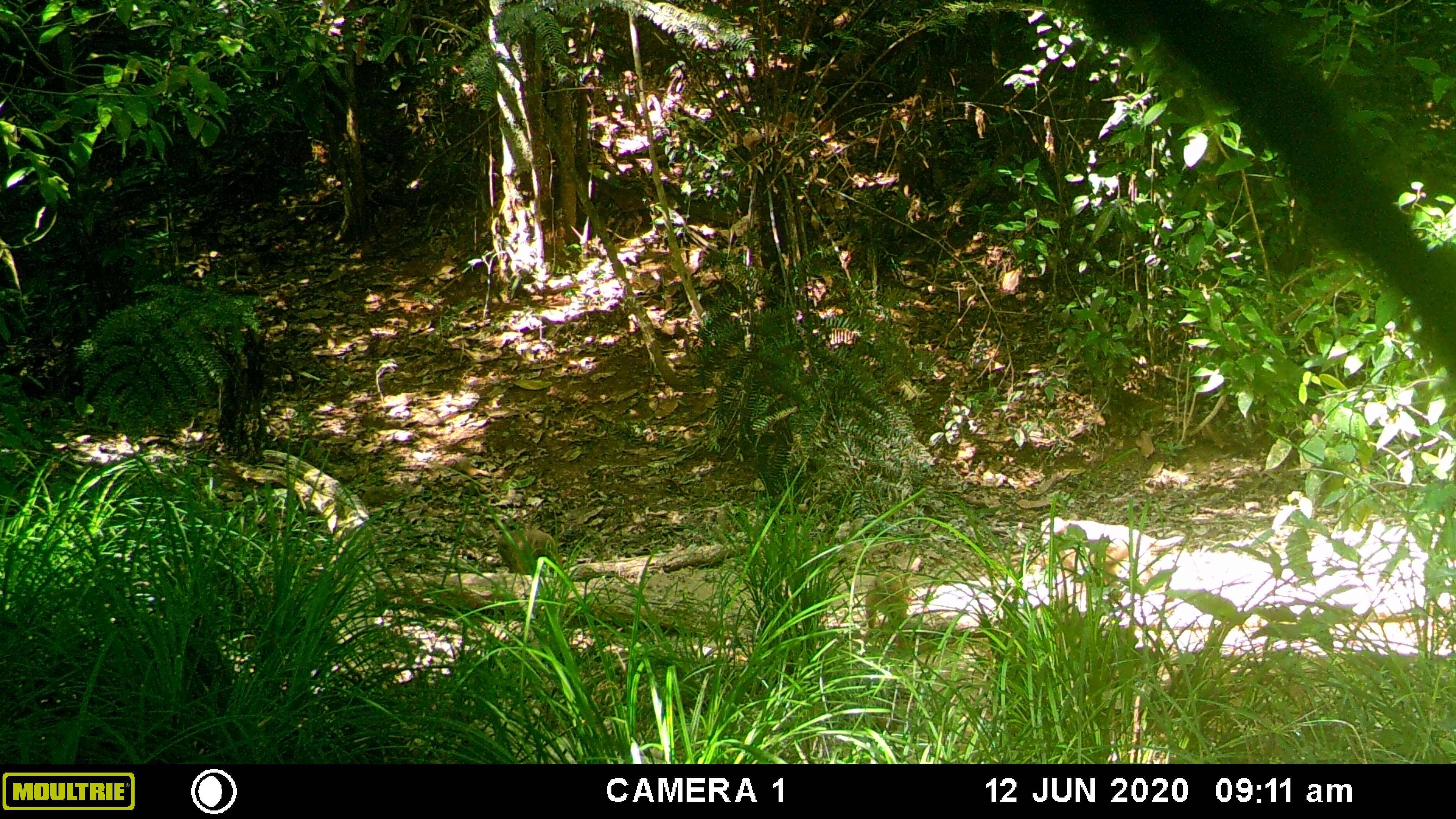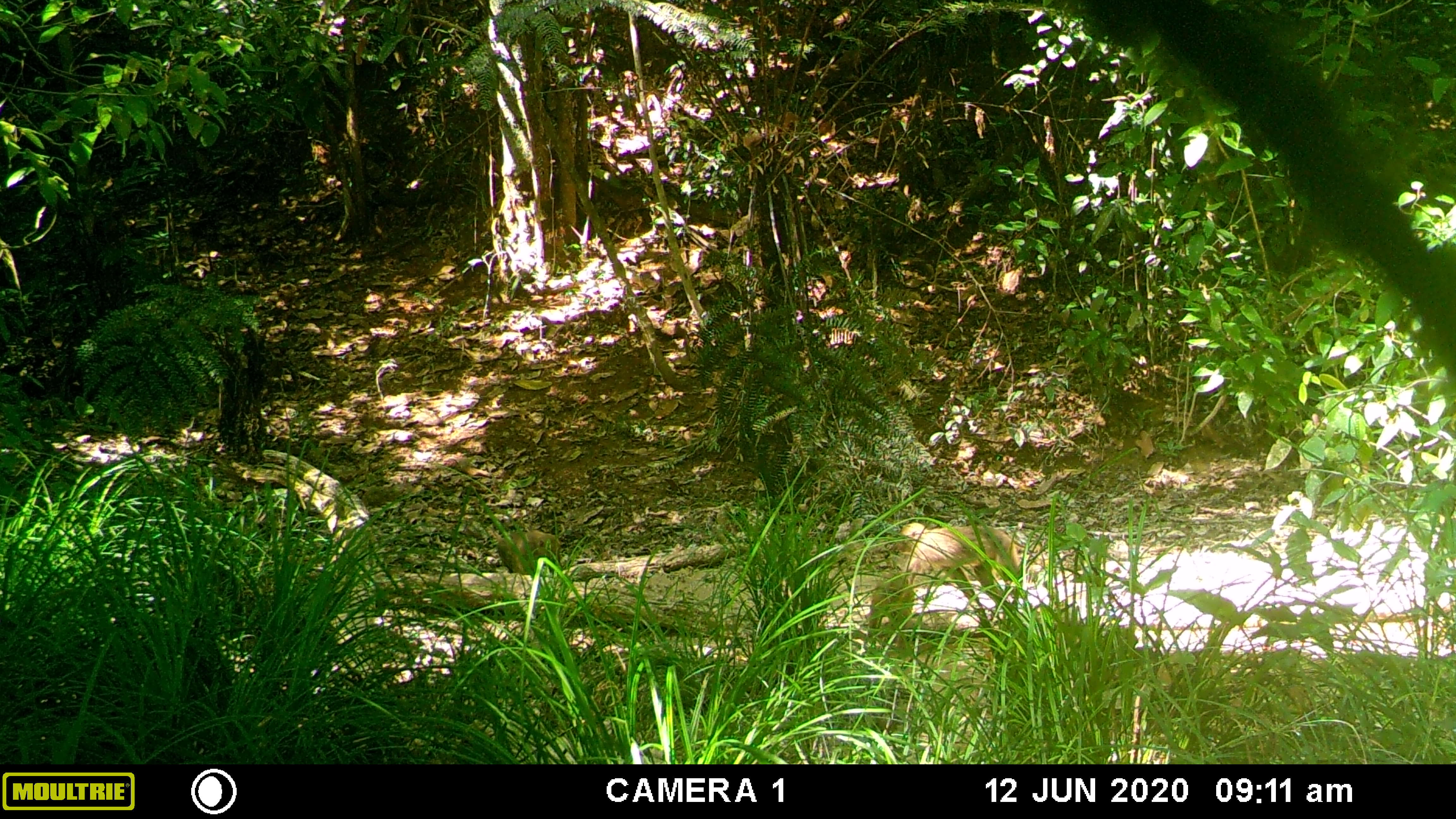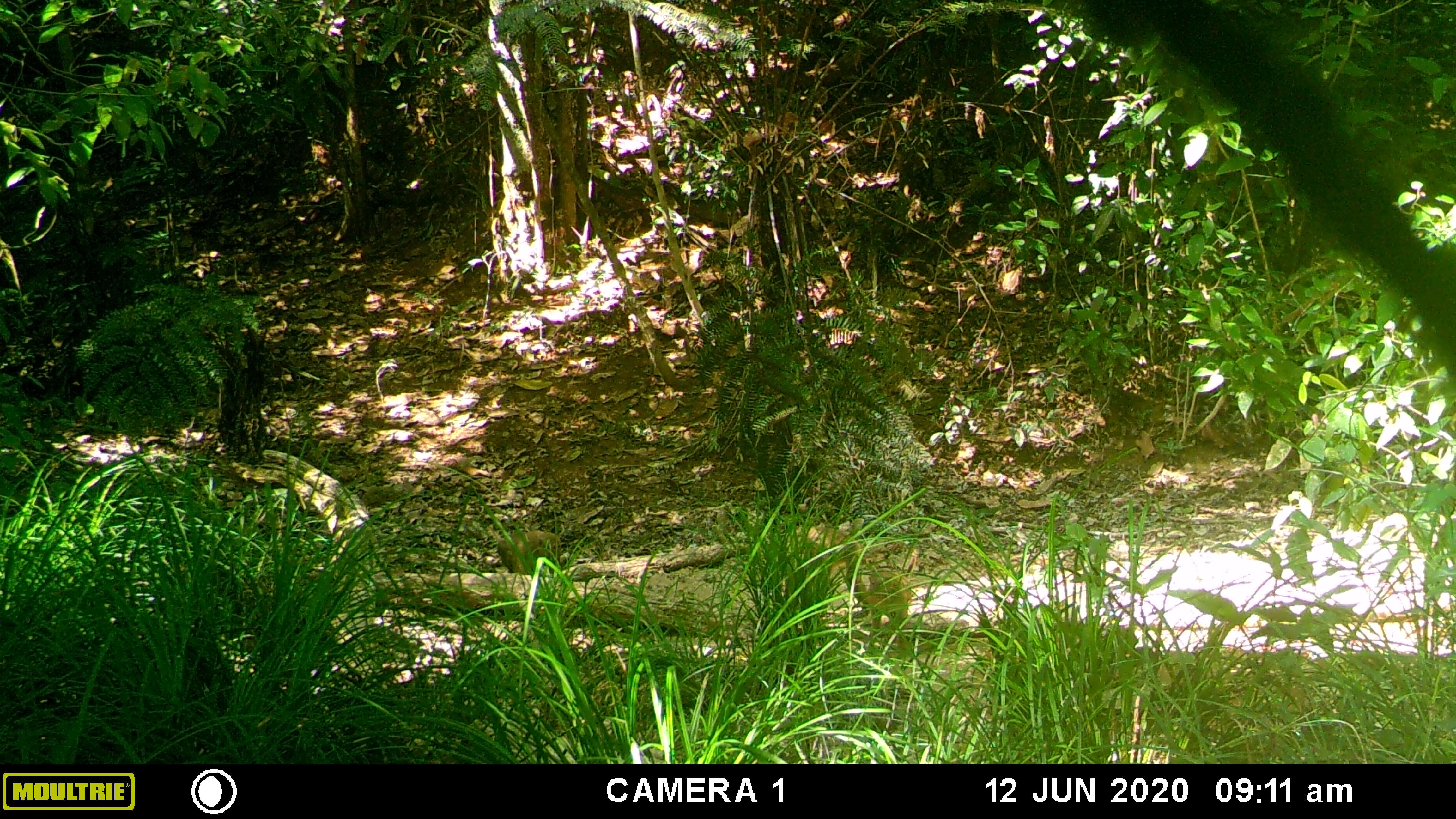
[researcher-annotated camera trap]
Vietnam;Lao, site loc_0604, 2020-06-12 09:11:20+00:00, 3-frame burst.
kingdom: Animalia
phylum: Chordata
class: Mammalia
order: Primates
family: Cercopithecidae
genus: Macaca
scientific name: Macaca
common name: macaques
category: assam or rhesus macaque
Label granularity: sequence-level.